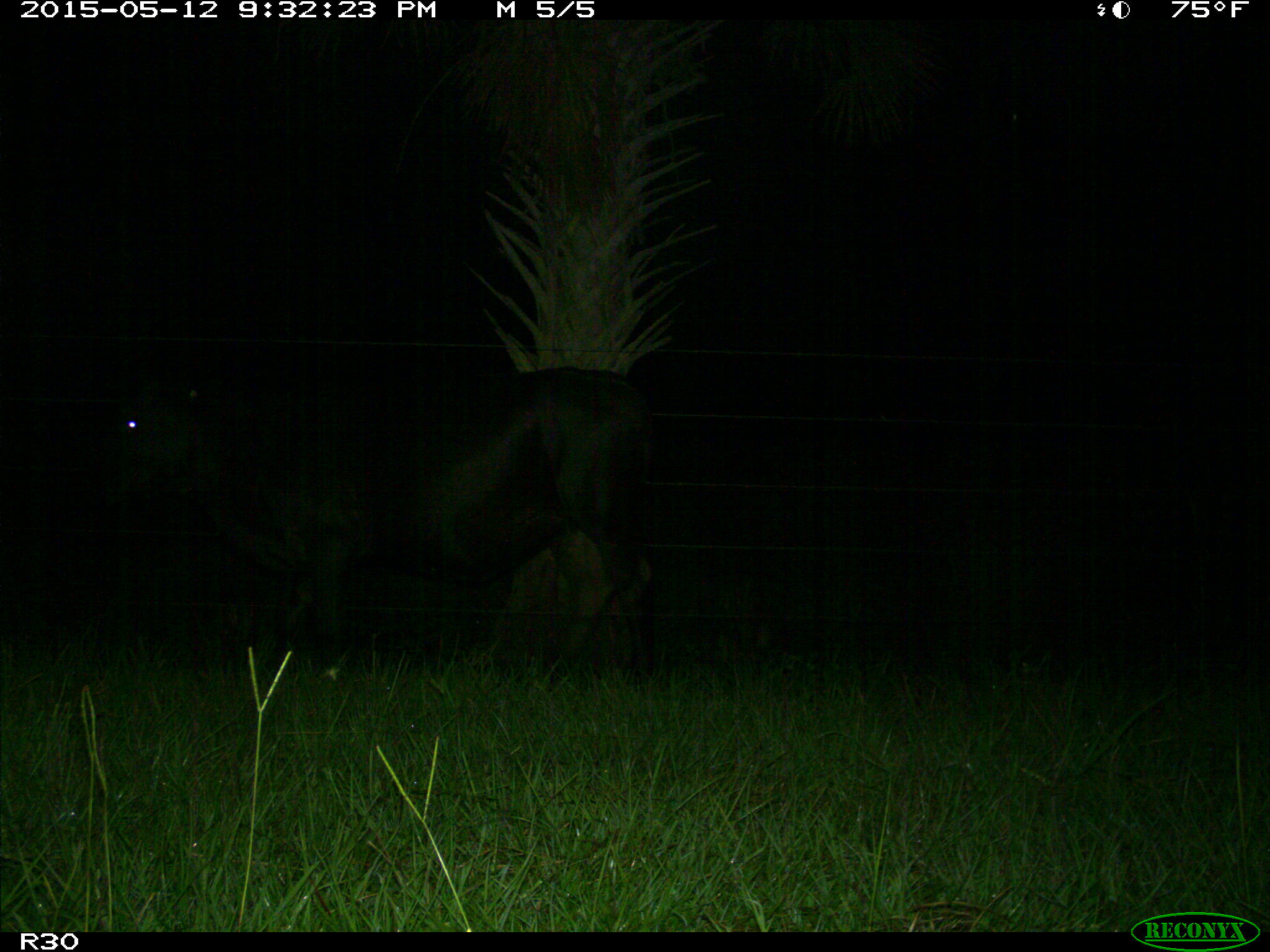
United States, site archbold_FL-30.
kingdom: Animalia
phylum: Chordata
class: Mammalia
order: Artiodactyla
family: Bovidae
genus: Bos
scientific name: Bos taurus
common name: domestic cow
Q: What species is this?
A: Bos taurus (domestic cow).